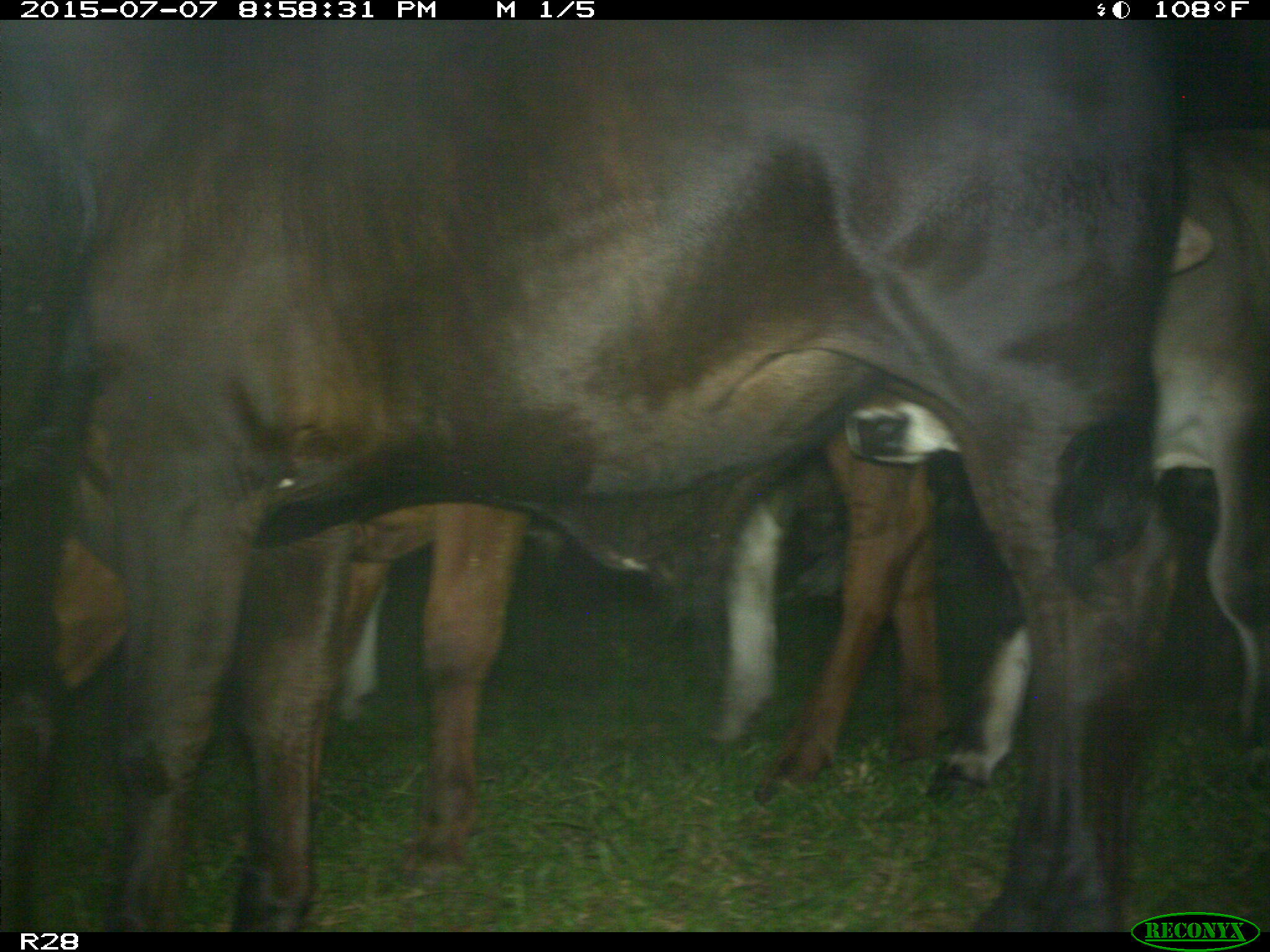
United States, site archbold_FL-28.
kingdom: Animalia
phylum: Chordata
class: Mammalia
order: Artiodactyla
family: Bovidae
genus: Bos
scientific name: Bos taurus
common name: domestic cow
Bos taurus (domestic cow).